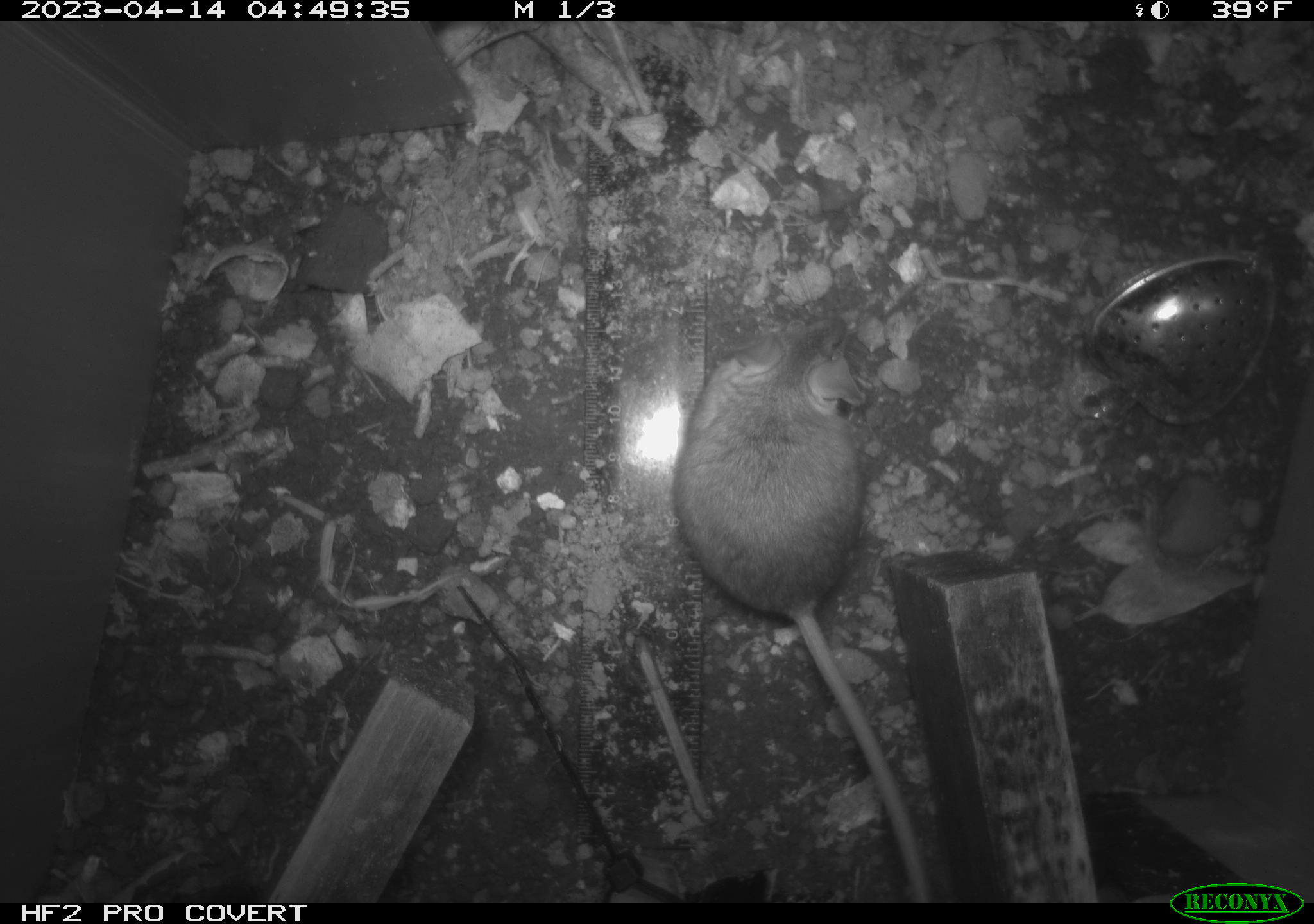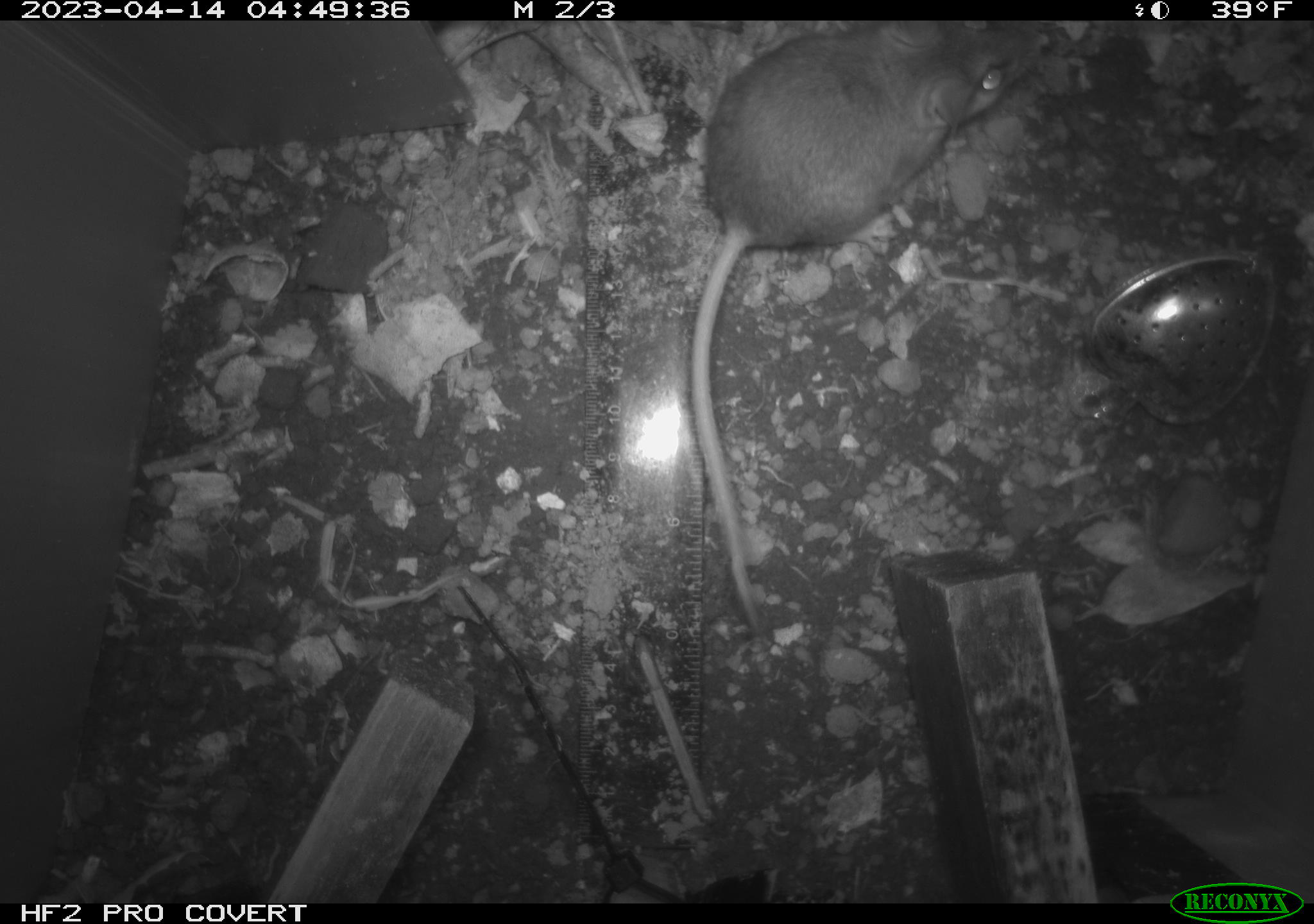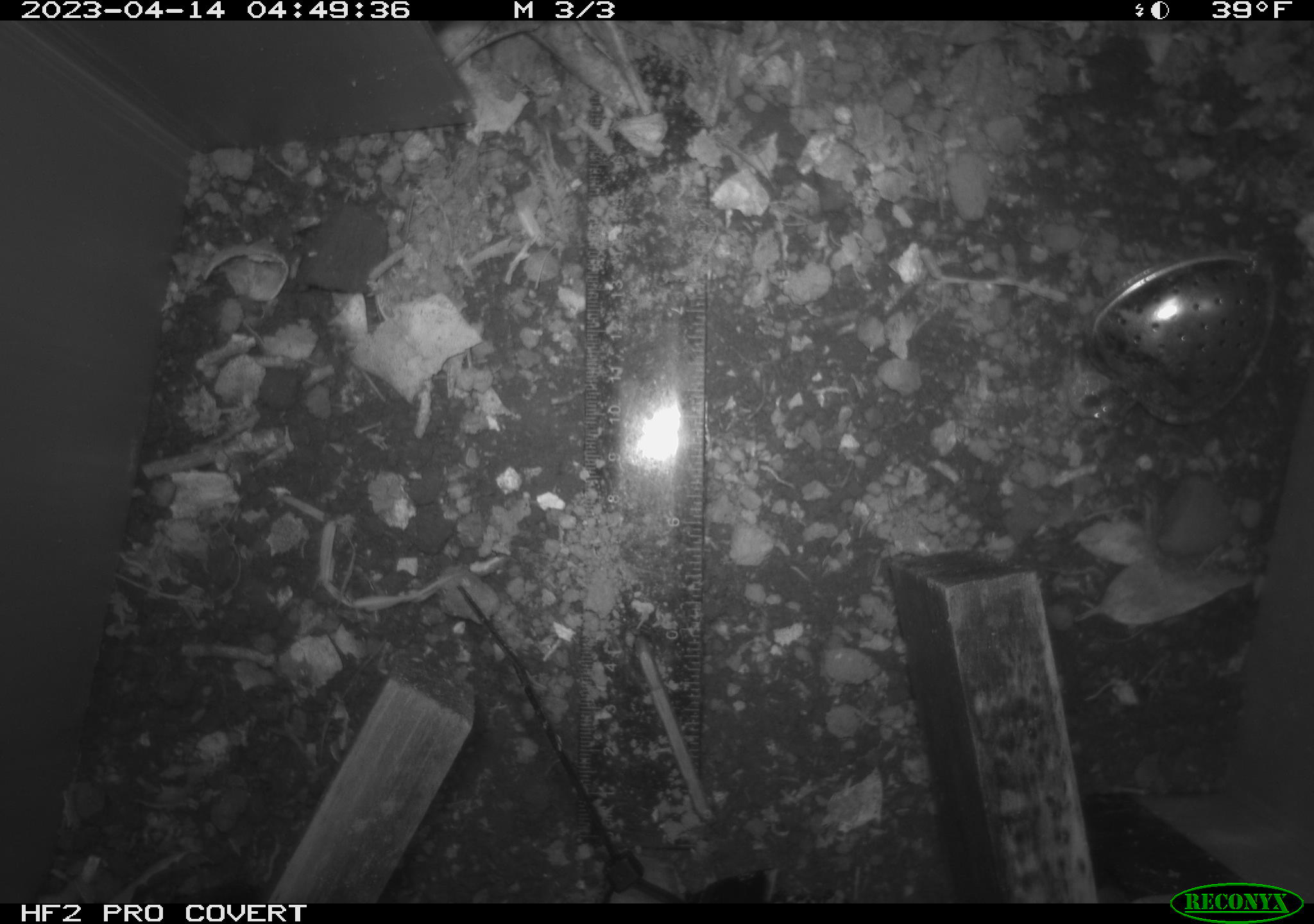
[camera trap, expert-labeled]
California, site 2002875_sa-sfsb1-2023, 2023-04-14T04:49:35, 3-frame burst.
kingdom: Animalia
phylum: Chordata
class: Mammalia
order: Rodentia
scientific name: Rodentia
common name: mouse species